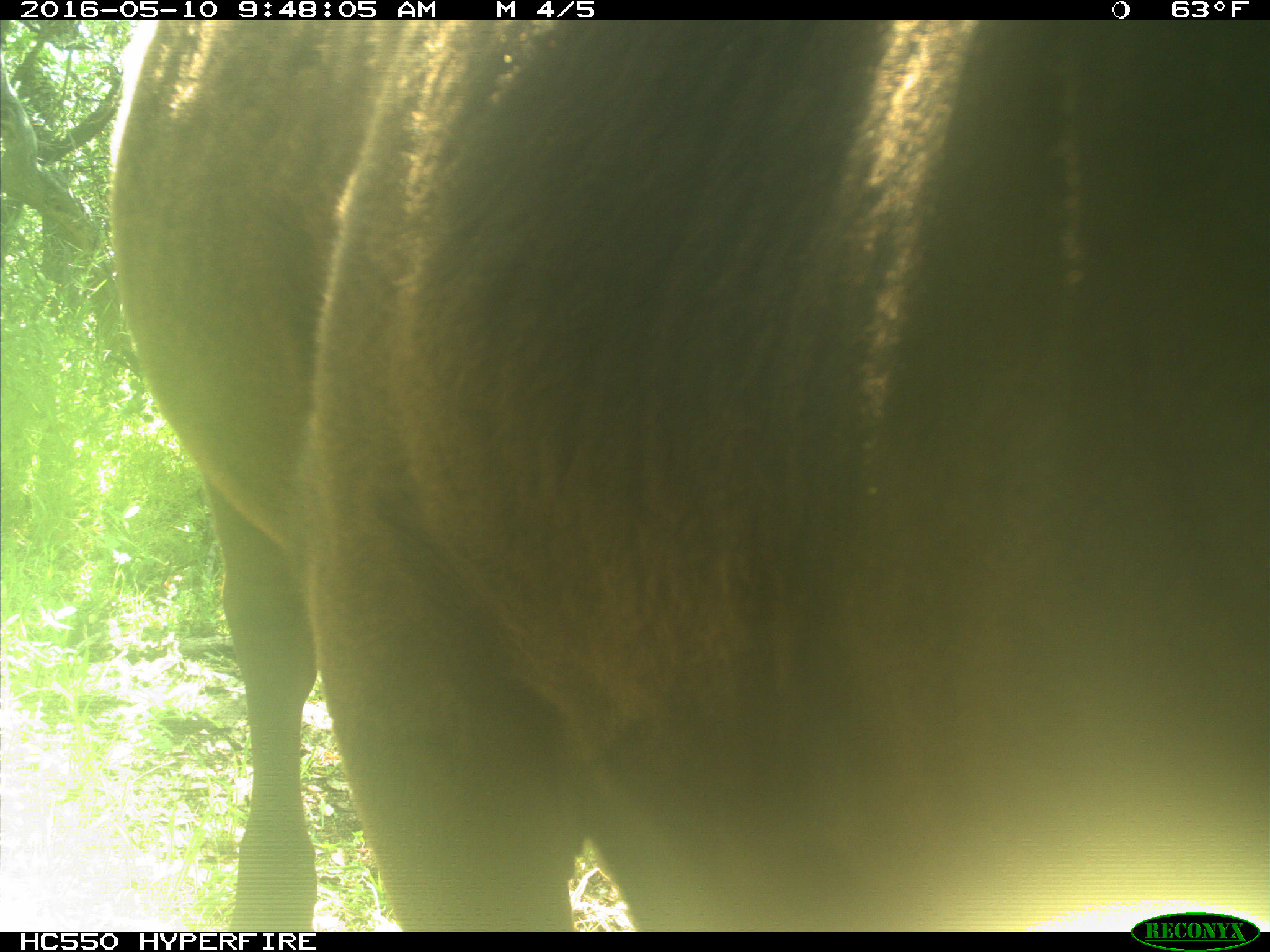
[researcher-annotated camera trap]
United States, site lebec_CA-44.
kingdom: Animalia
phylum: Chordata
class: Mammalia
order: Artiodactyla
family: Bovidae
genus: Bos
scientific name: Bos taurus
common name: domestic cow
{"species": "Bos taurus (domestic cow)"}